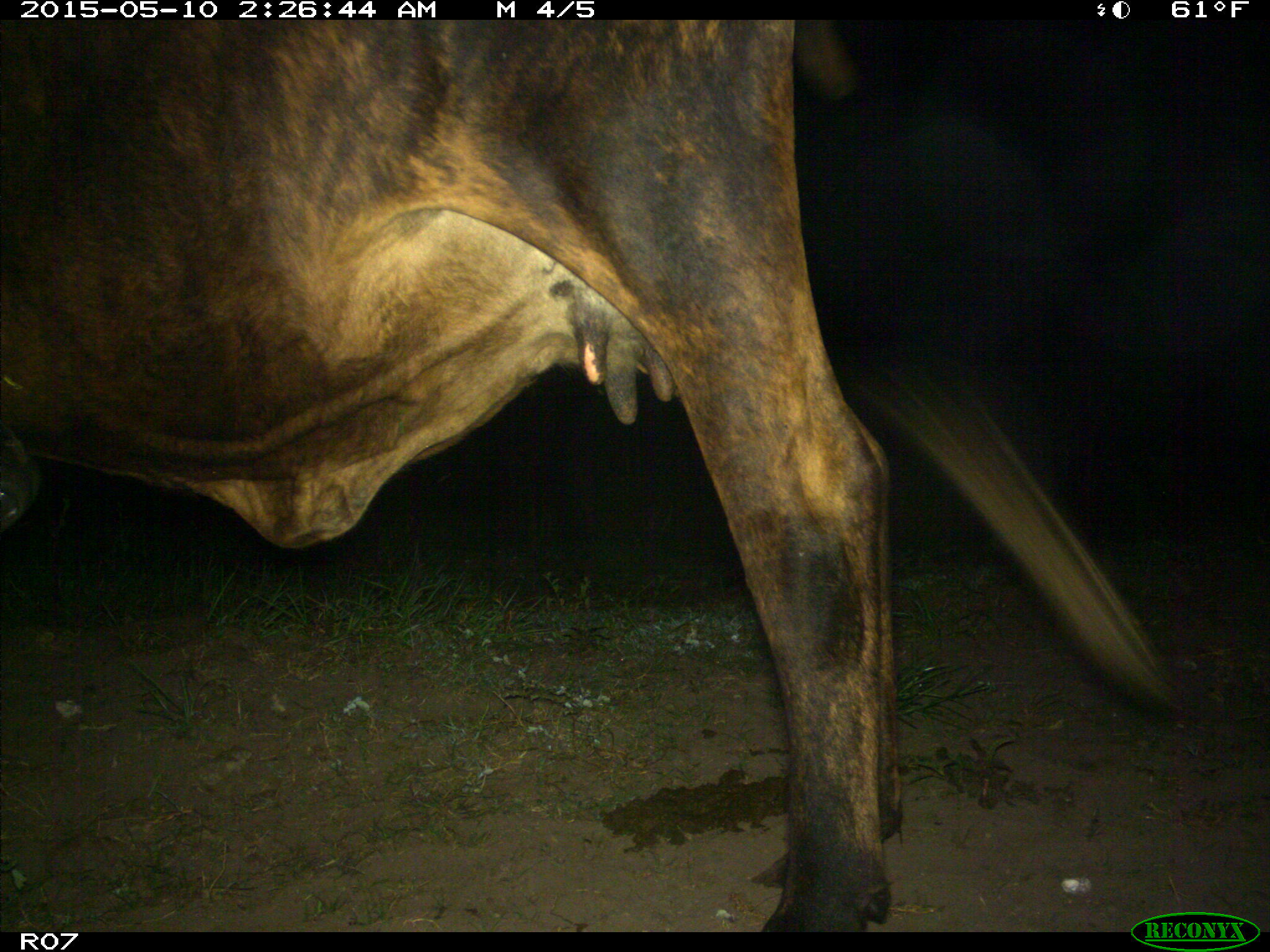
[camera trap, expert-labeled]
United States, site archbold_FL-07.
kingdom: Animalia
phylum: Chordata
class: Mammalia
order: Artiodactyla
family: Bovidae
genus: Bos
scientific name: Bos taurus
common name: domestic cow